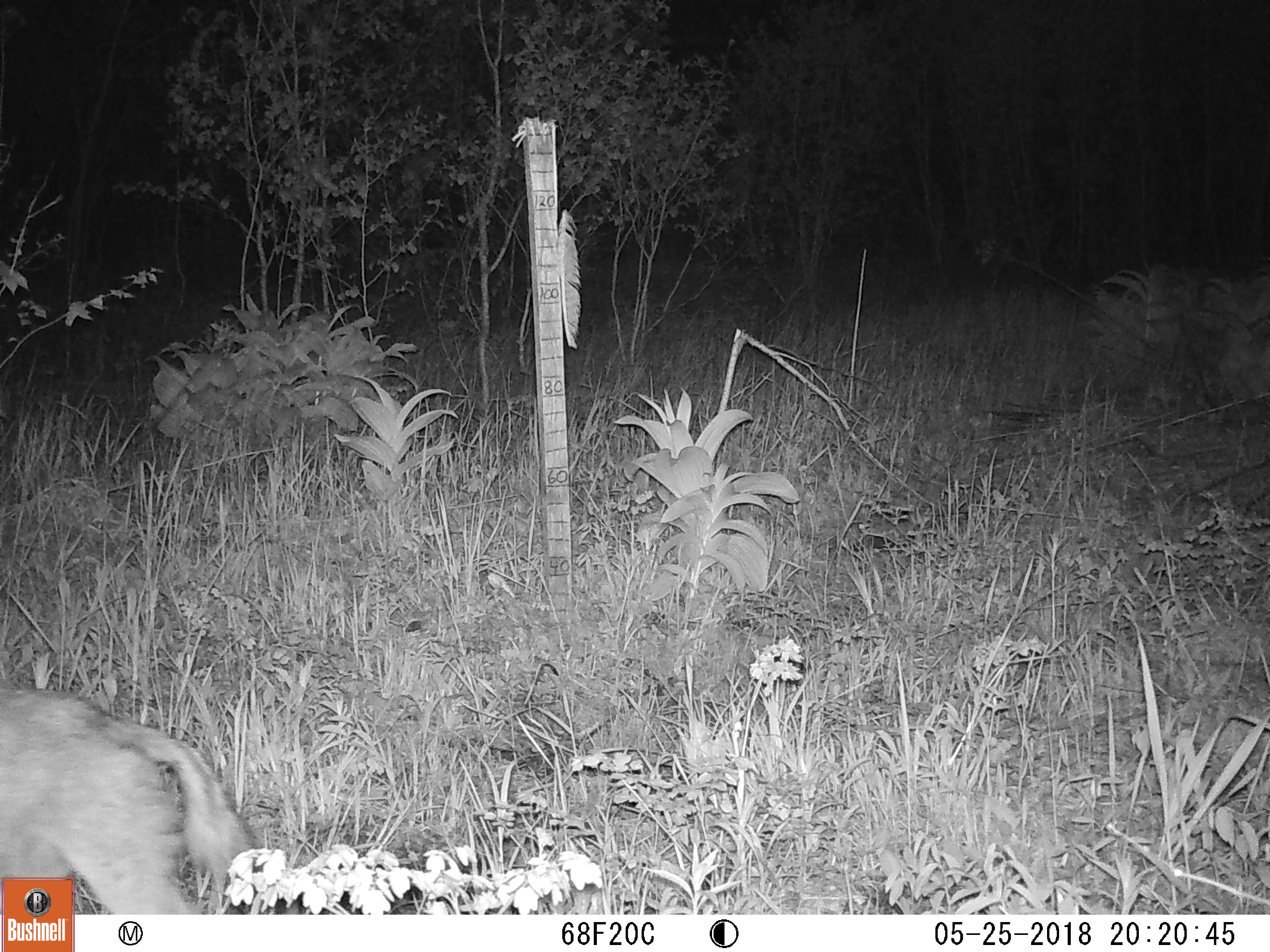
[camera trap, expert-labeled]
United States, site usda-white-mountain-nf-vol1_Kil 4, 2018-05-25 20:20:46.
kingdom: Animalia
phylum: Chordata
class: Mammalia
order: Carnivora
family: Canidae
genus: Canis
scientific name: Canis latrans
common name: coyote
Coyote (Canis latrans).